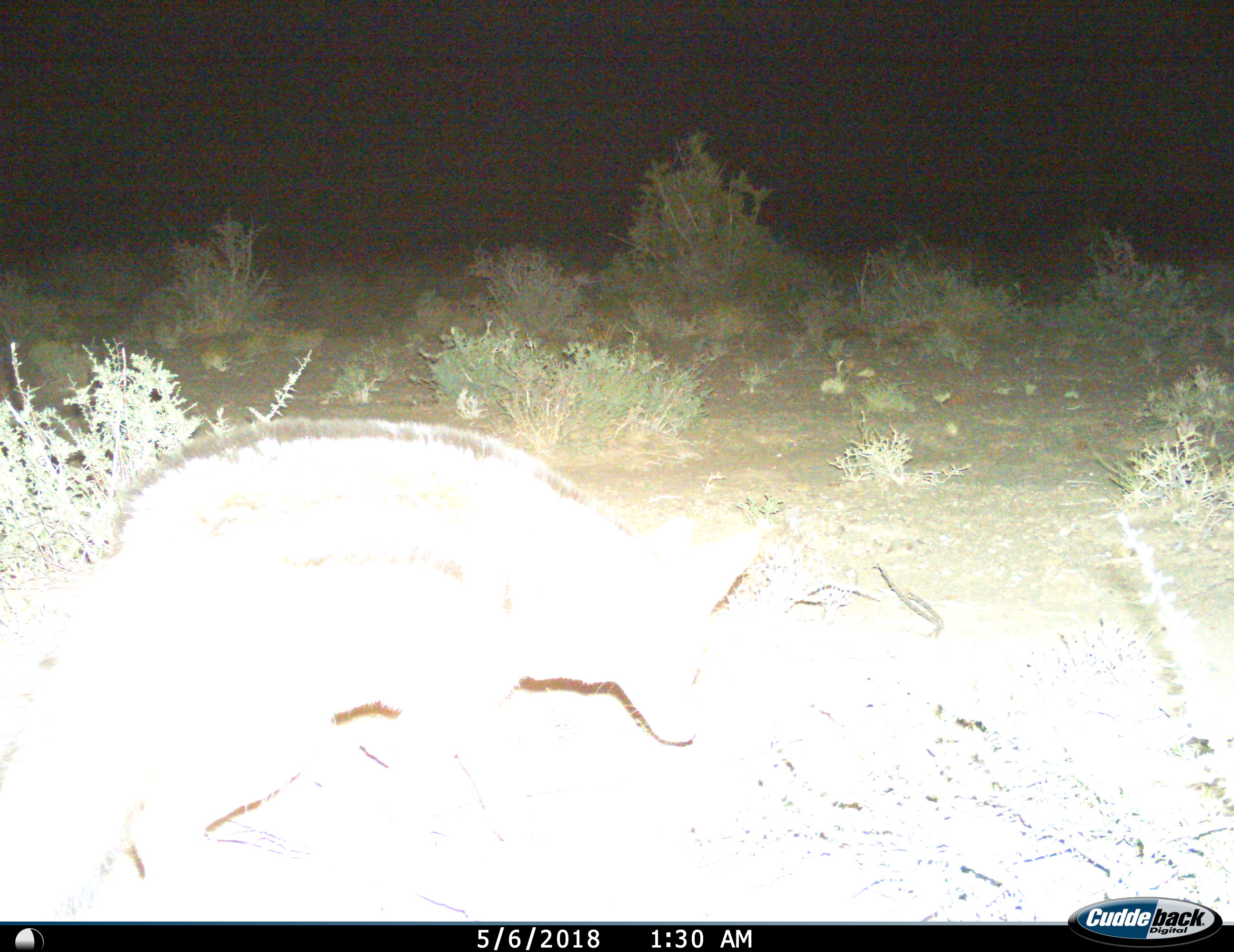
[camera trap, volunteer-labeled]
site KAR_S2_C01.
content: unidentified animal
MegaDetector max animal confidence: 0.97